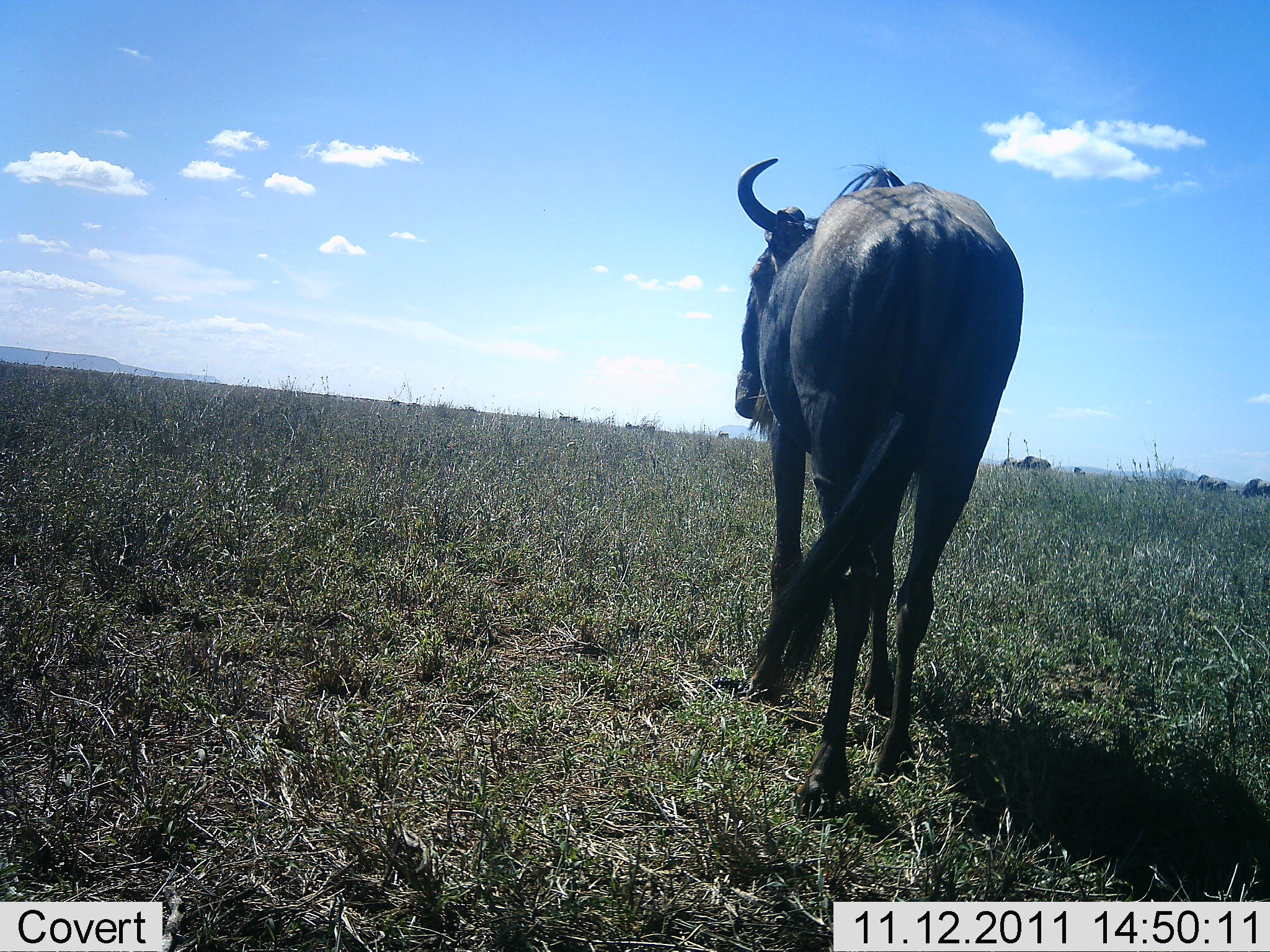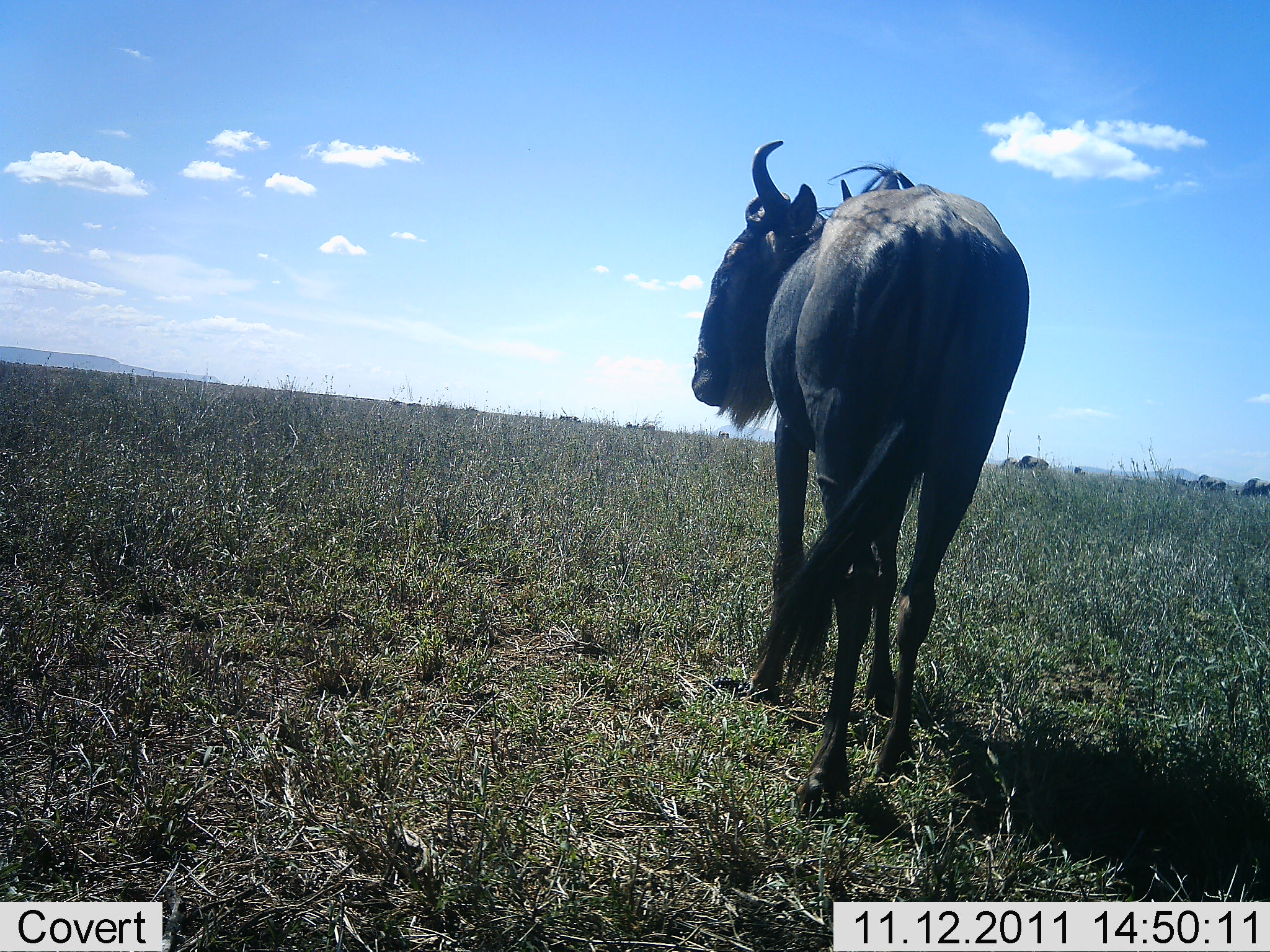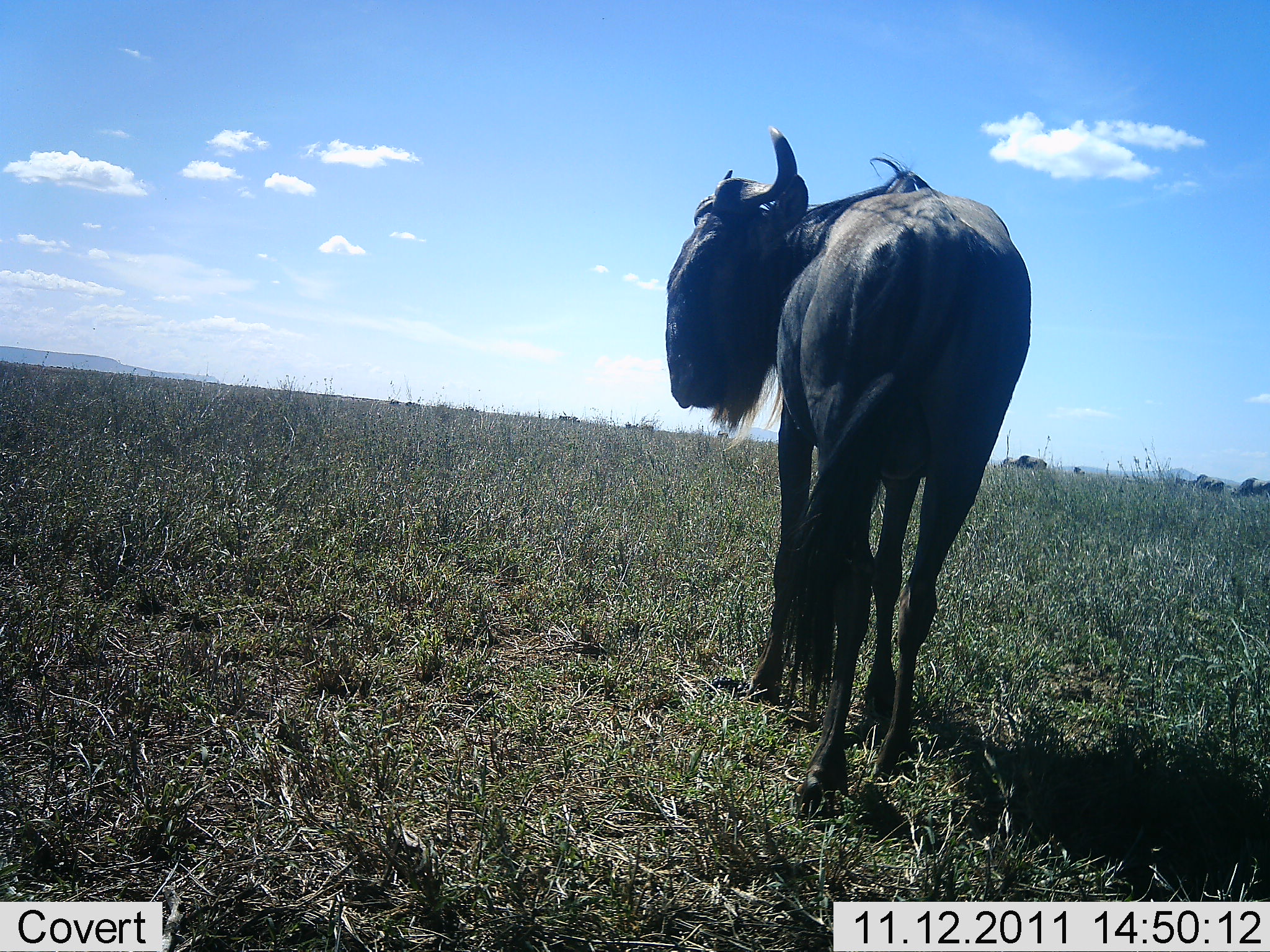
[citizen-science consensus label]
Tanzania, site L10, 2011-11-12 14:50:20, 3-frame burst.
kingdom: Animalia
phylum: Chordata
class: Mammalia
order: Artiodactyla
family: Bovidae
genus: Connochaetes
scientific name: Connochaetes taurinus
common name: blue wildebeest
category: wildebeest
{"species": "wildebeest (blue wildebeest) (Connochaetes taurinus)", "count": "1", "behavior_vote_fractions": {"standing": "83%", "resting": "0%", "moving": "33%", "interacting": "0%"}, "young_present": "0%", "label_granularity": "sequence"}